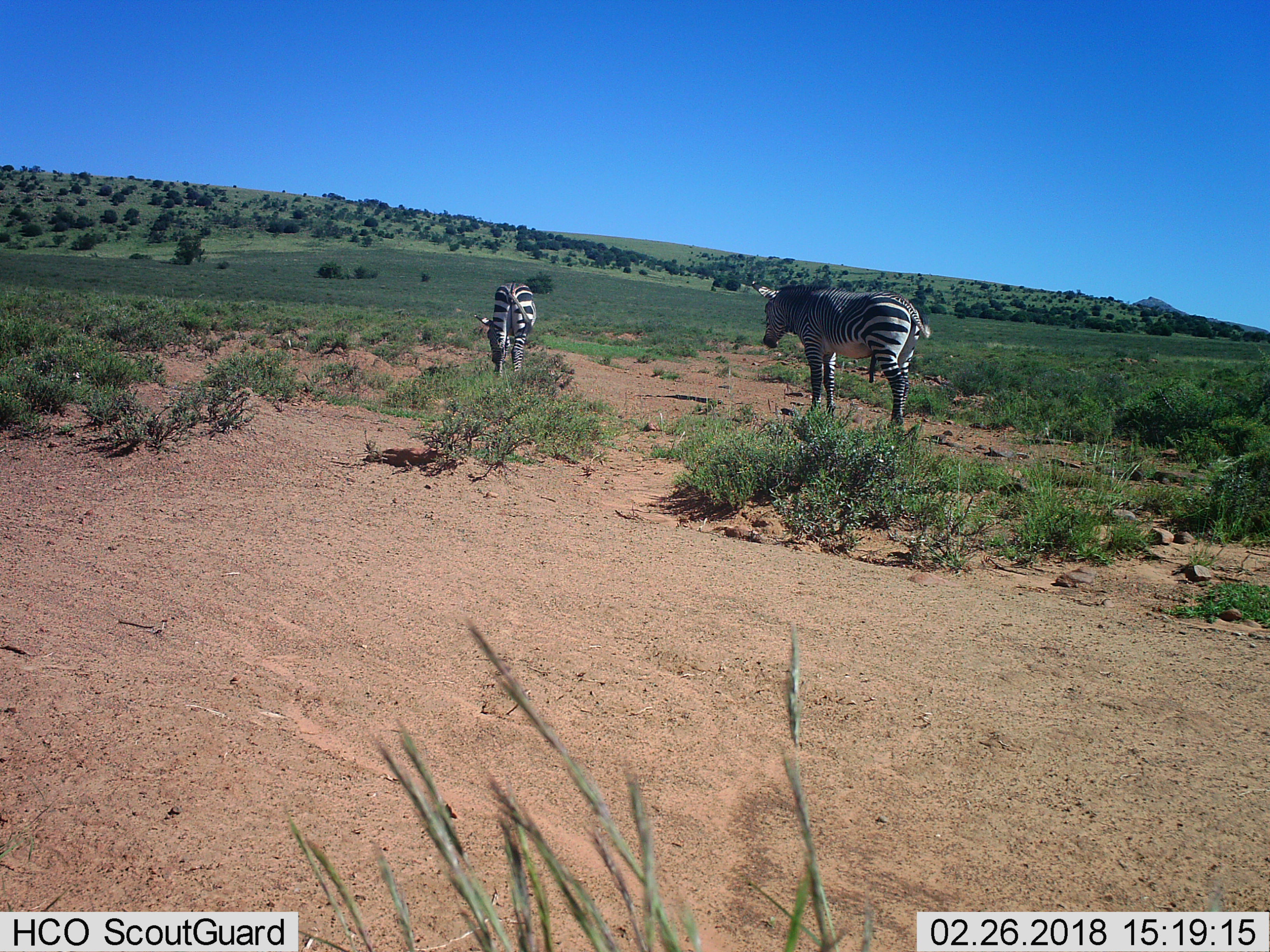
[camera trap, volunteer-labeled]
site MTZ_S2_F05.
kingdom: Animalia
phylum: Chordata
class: Mammalia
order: Perissodactyla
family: Equidae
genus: Equus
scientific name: Equus zebra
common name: mountain zebra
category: zebramountain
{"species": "zebramountain (mountain zebra) (Equus zebra)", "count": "2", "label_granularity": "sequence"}